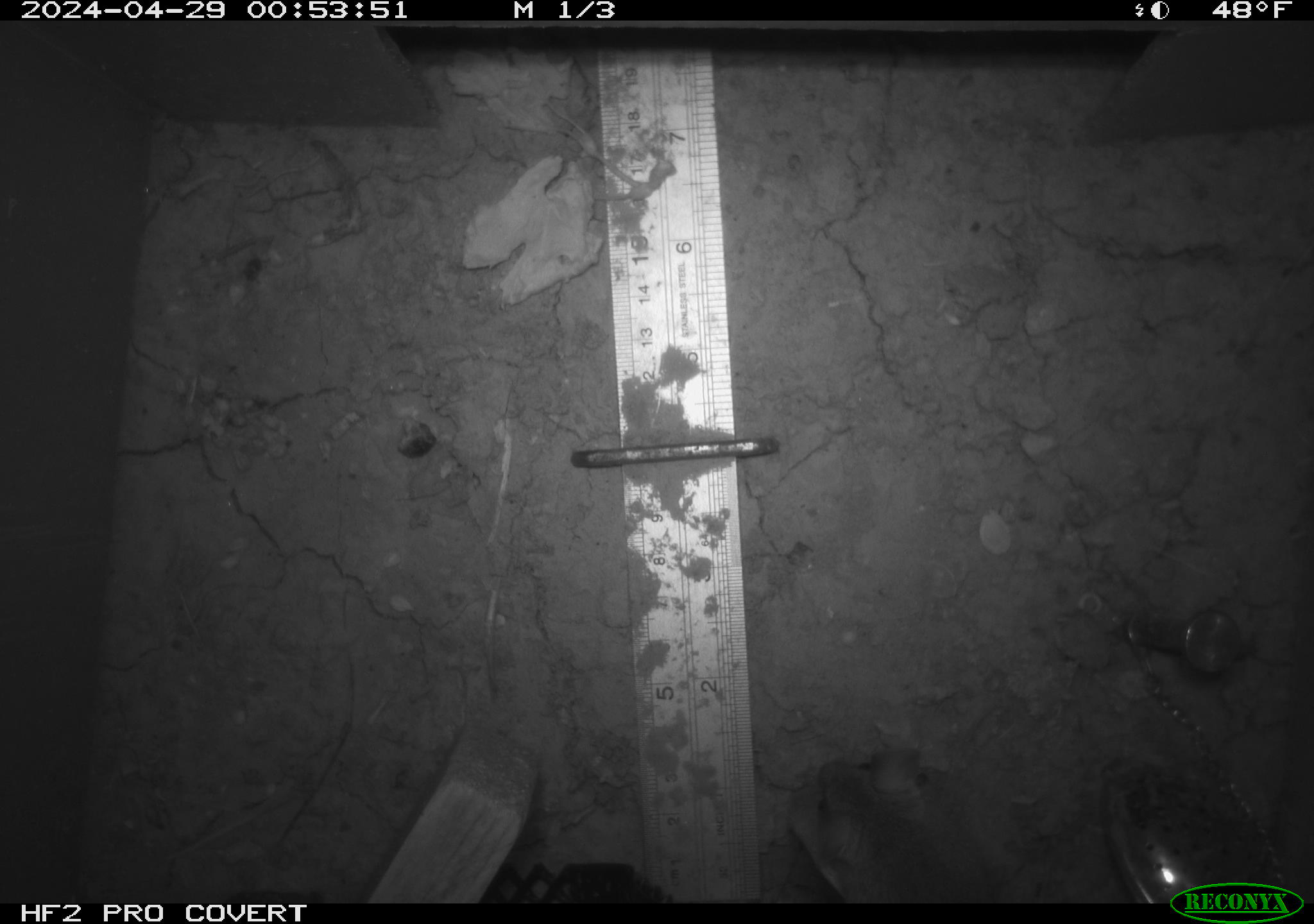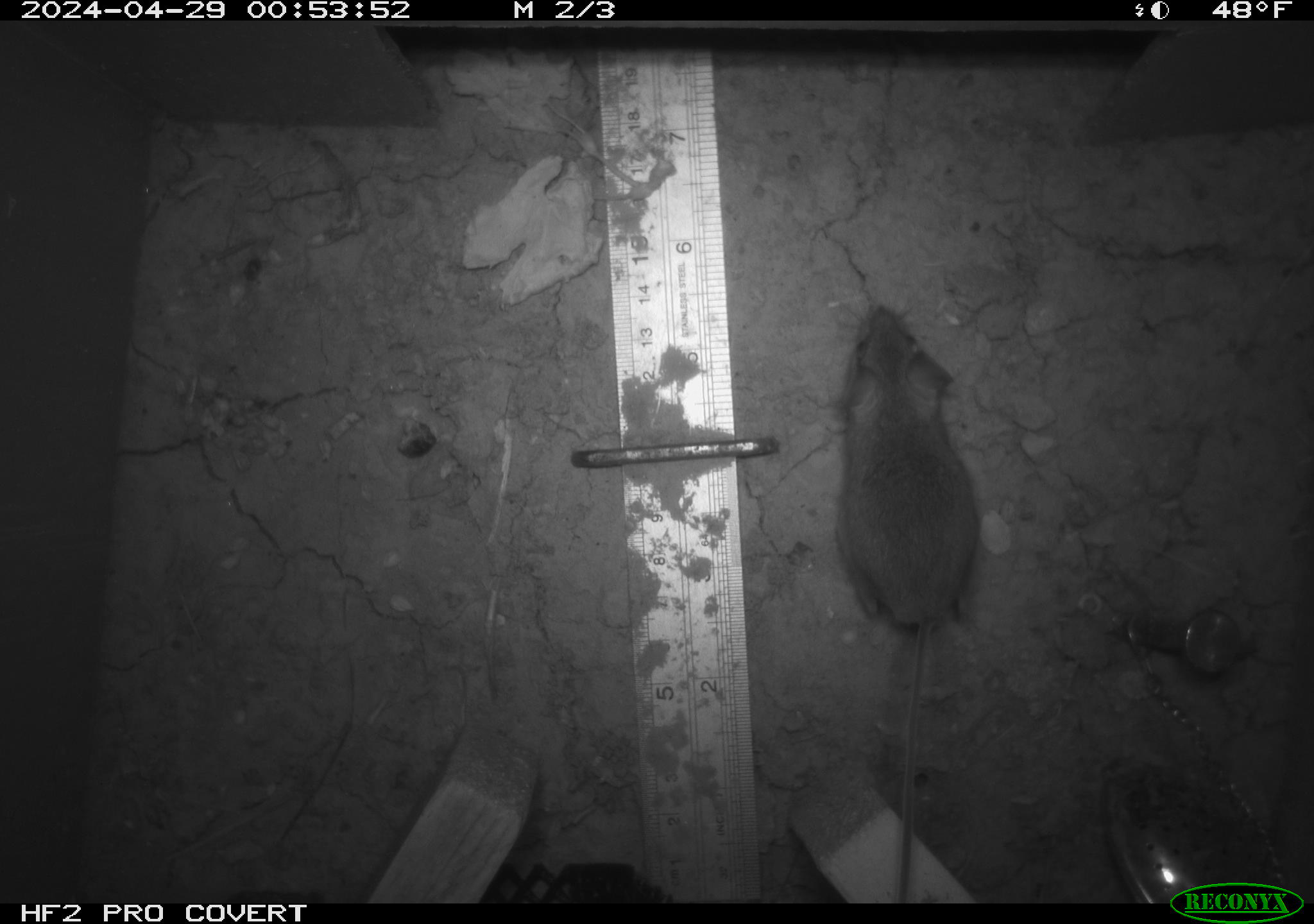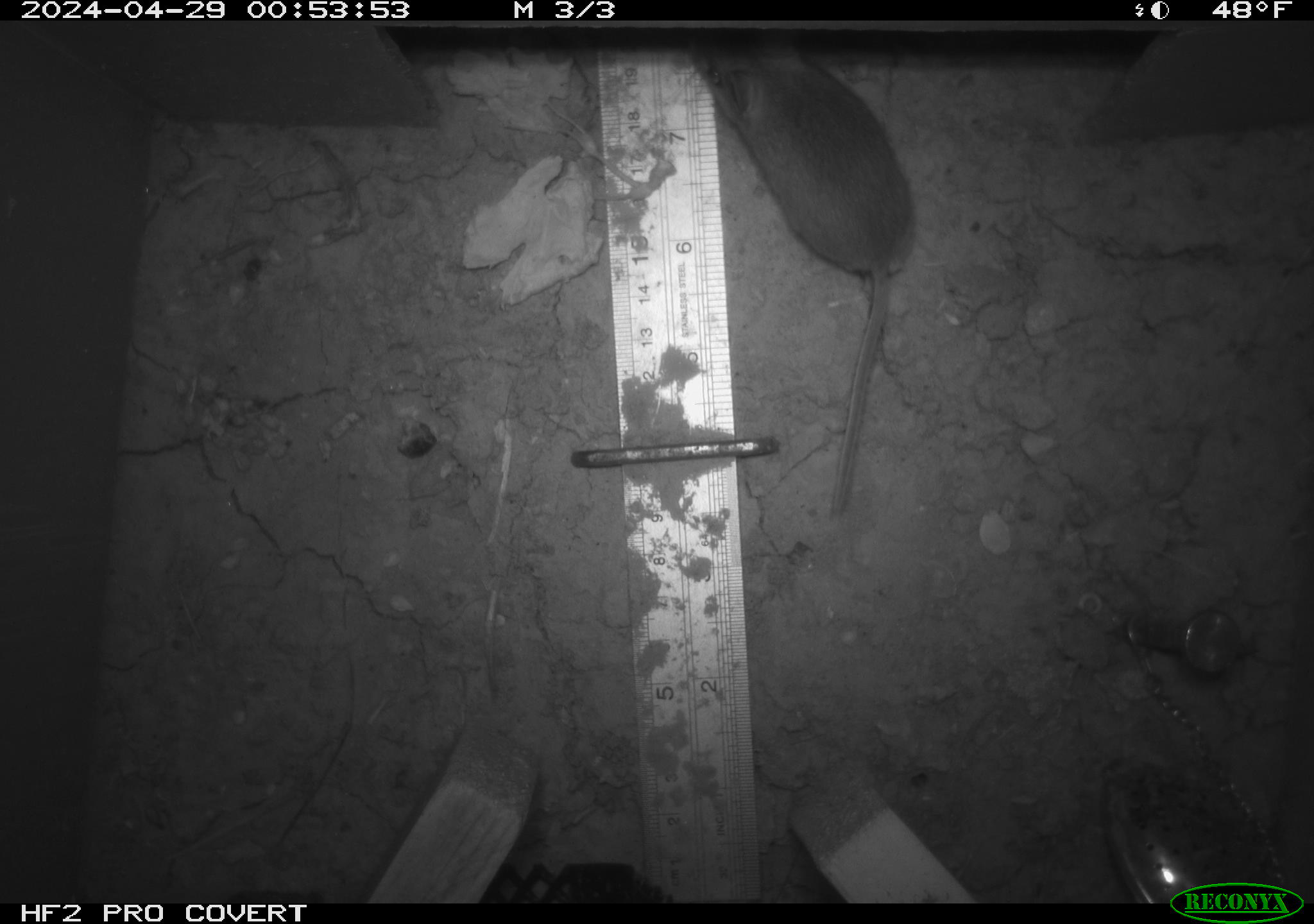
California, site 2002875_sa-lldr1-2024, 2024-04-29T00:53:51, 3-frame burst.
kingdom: Animalia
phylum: Chordata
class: Mammalia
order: Rodentia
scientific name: Rodentia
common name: mouse species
Mouse species (Rodentia).